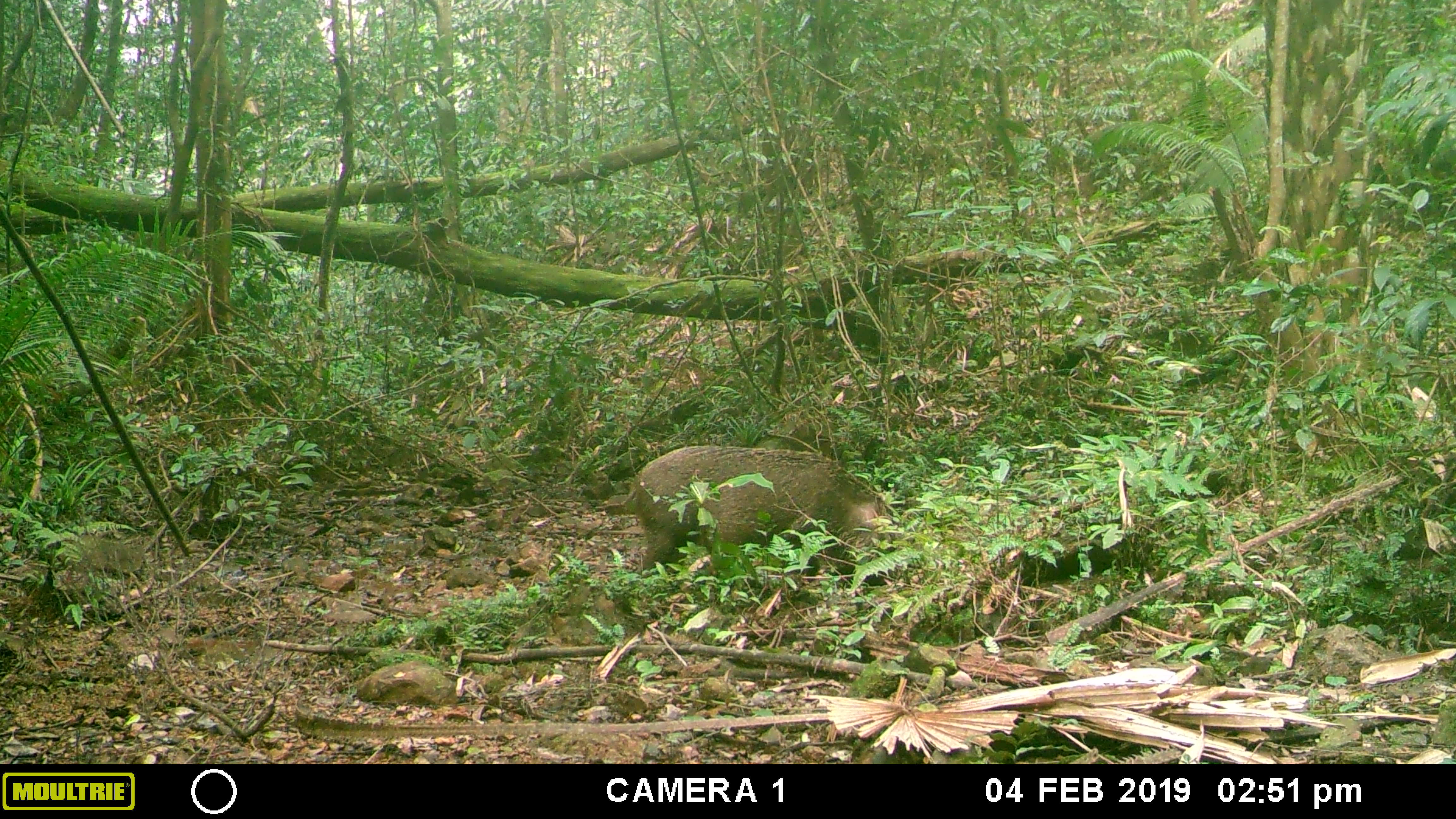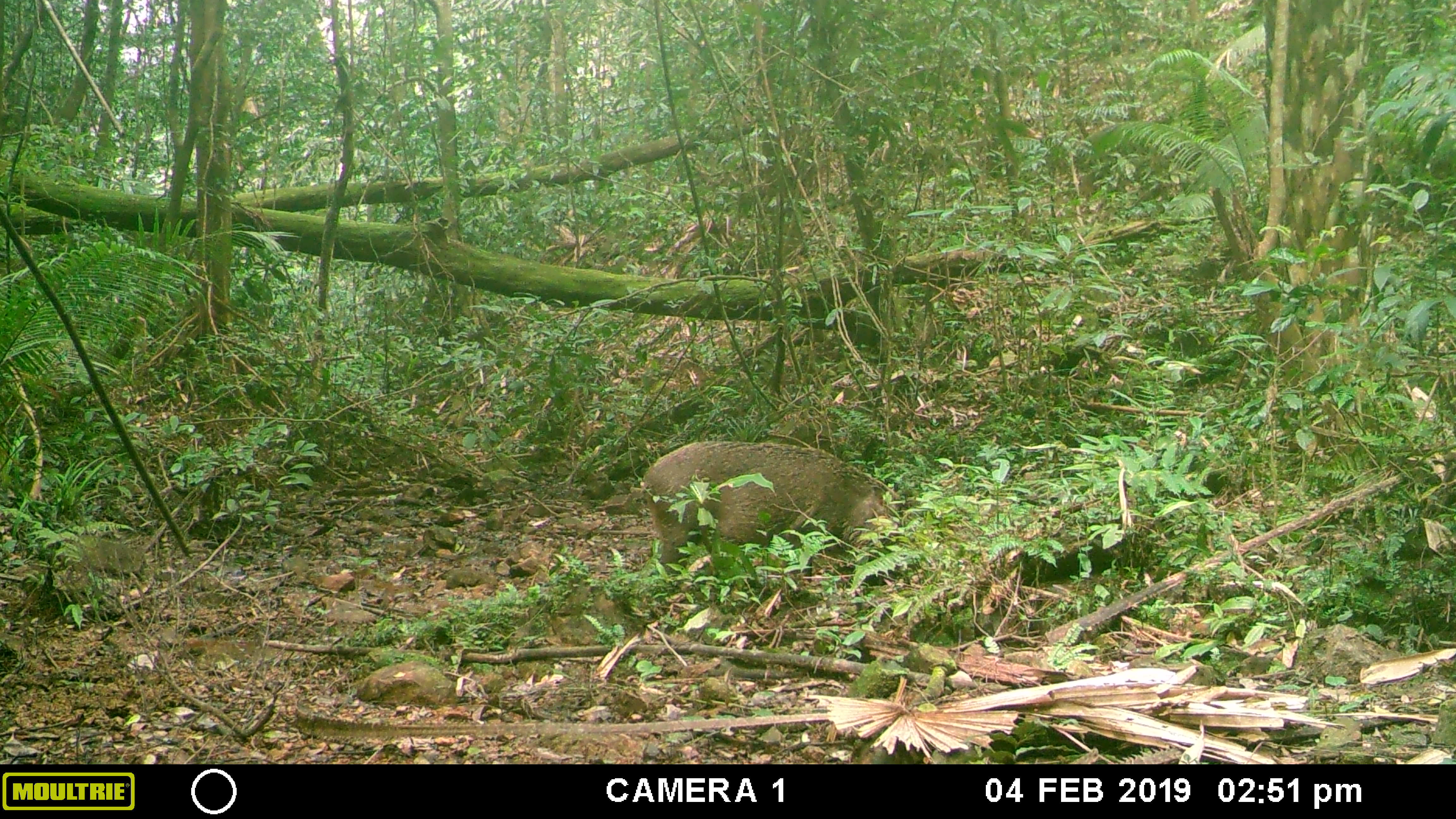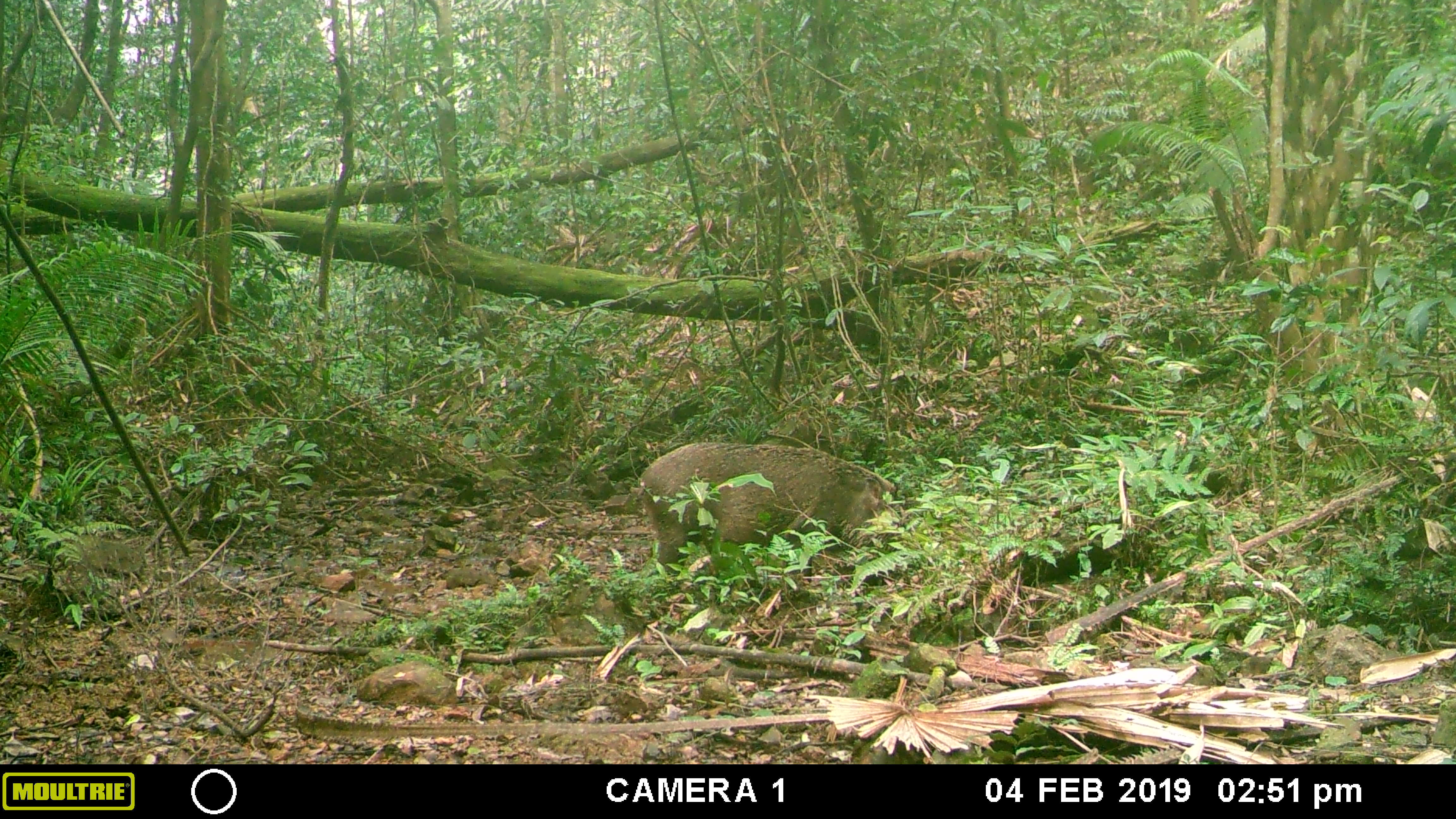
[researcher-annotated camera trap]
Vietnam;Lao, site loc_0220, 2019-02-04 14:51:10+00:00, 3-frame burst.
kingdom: Animalia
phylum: Chordata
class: Mammalia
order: Artiodactyla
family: Suidae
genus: Sus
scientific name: Sus scrofa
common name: eurasian wild pig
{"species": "eurasian wild pig (Sus scrofa)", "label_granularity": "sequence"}